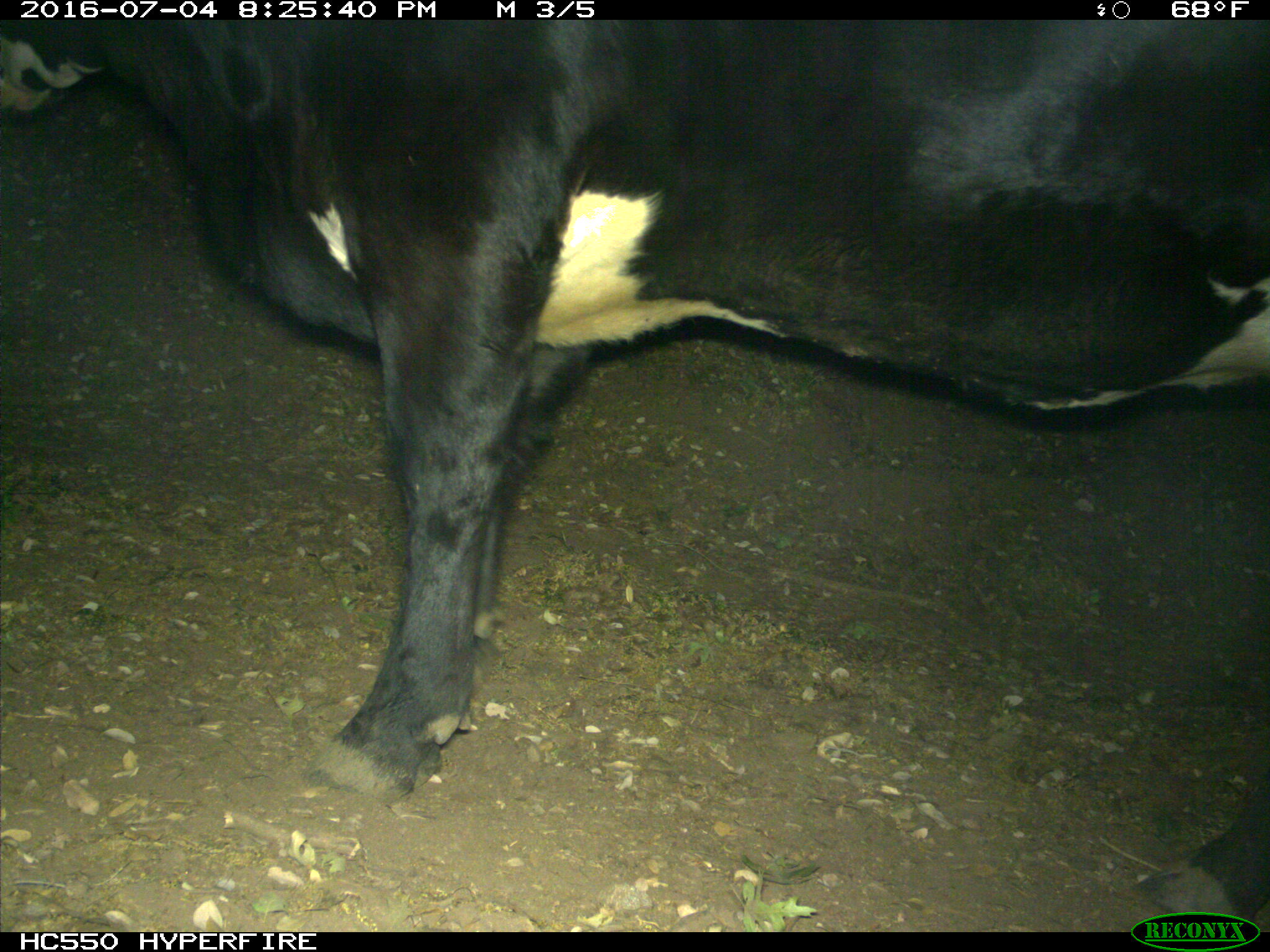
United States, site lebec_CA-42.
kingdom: Animalia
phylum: Chordata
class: Mammalia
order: Artiodactyla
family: Bovidae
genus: Bos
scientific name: Bos taurus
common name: domestic cow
Bos taurus (domestic cow).